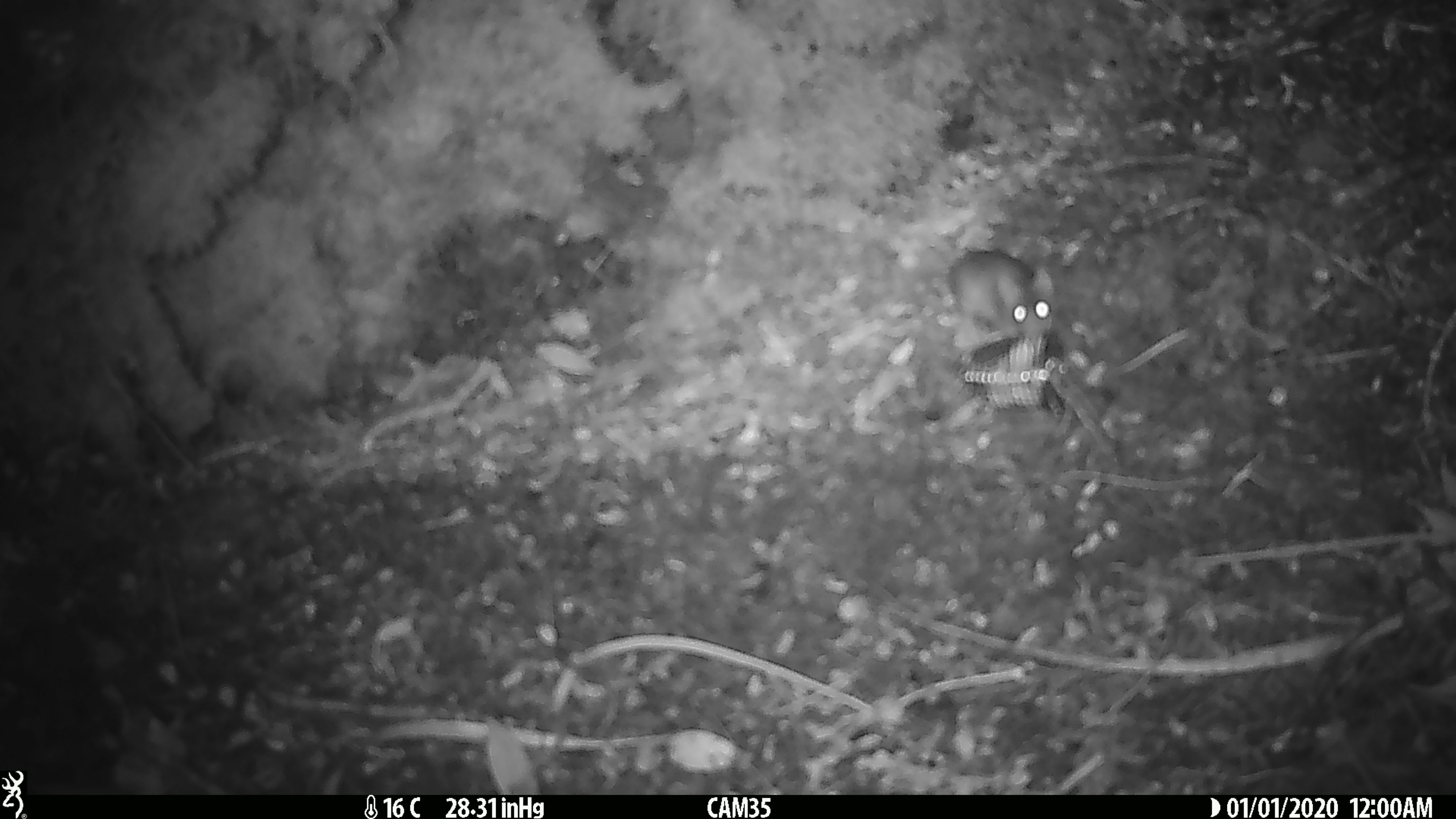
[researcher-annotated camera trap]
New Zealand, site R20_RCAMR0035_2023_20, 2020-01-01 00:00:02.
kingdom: Animalia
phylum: Chordata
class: Mammalia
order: Rodentia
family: Muridae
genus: Mus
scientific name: Mus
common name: mouse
Mouse (Mus).